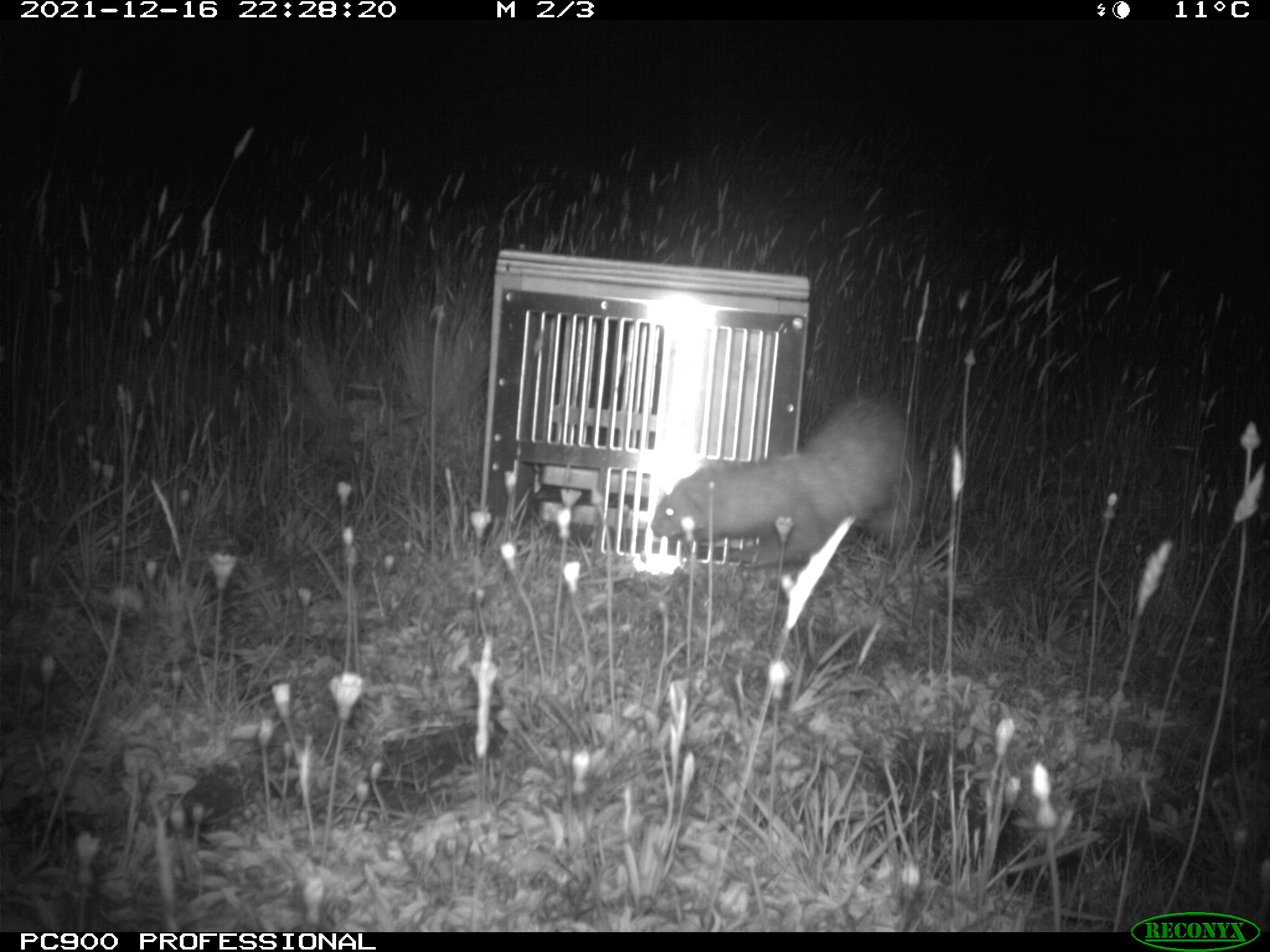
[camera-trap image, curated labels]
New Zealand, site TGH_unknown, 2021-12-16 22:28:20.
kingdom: Animalia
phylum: Chordata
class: Mammalia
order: Carnivora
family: Mustelidae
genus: Mustela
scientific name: Mustela furo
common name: ferret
Ferret (Mustela furo).